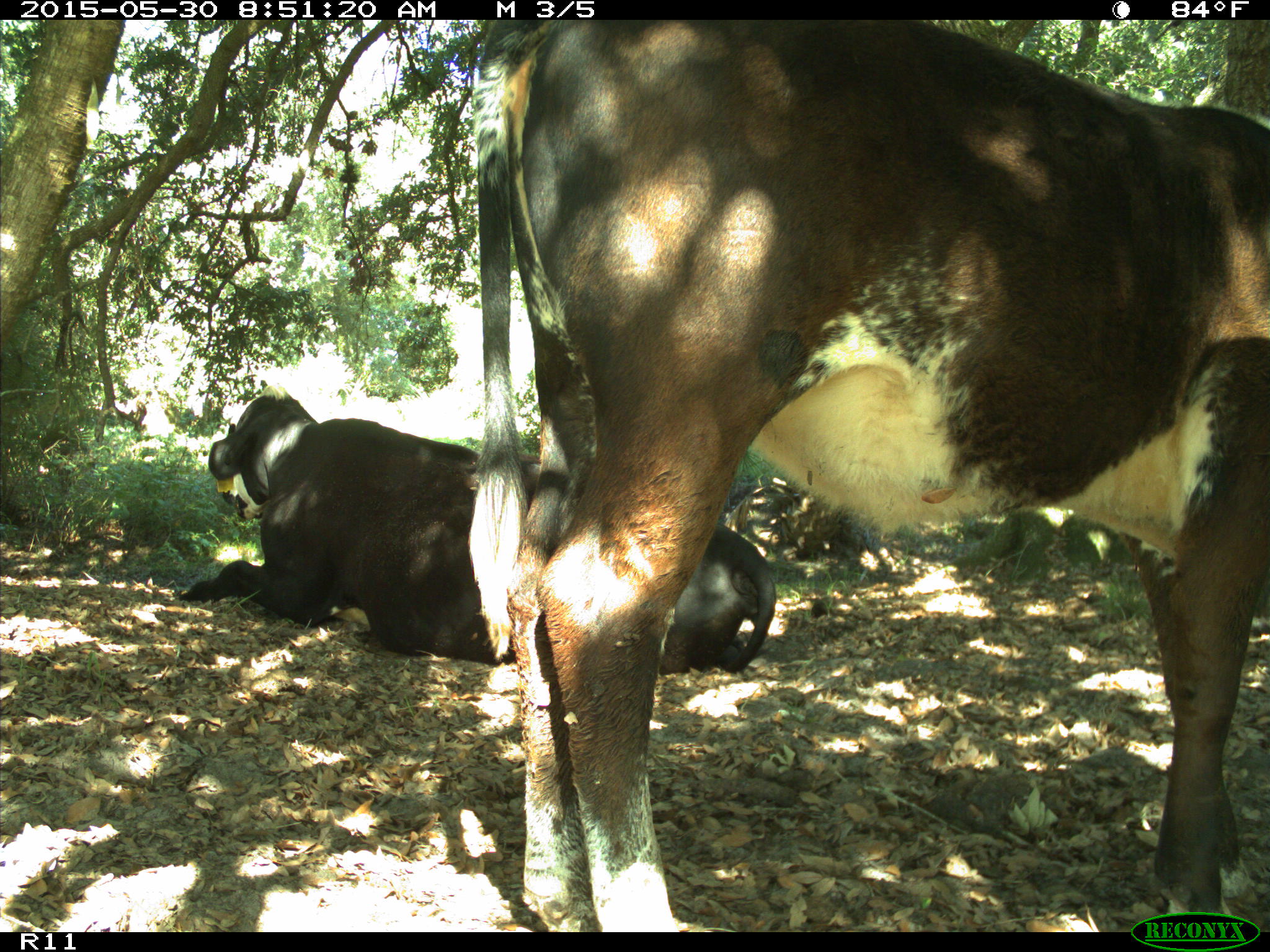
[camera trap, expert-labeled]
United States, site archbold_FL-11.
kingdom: Animalia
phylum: Chordata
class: Mammalia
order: Artiodactyla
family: Bovidae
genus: Bos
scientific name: Bos taurus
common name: domestic cow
Bos taurus (domestic cow).